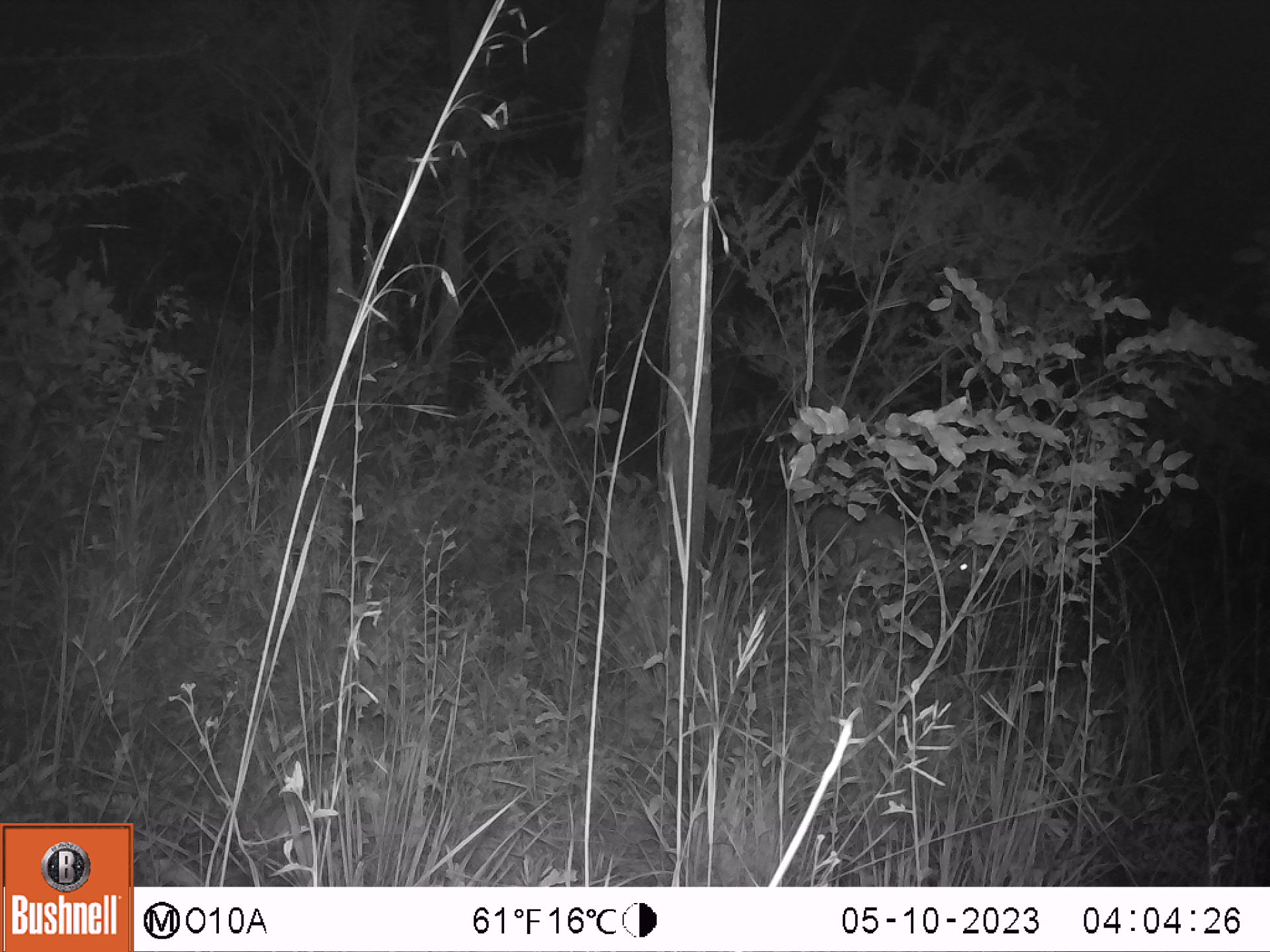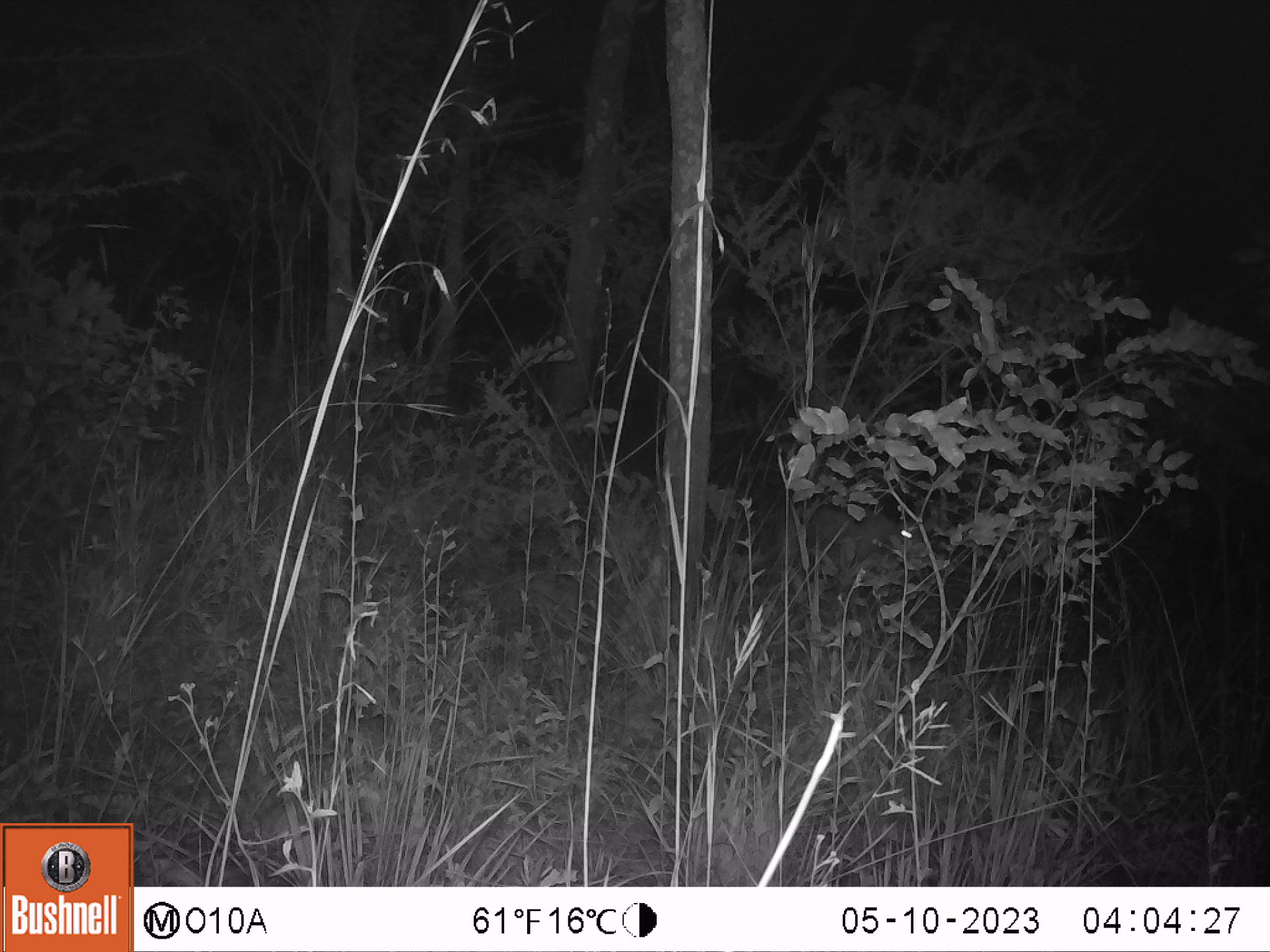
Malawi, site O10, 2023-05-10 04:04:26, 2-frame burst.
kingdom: Animalia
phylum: Chordata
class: Mammalia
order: Artiodactyla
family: Bovidae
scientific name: Antilopinae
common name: small antelope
Small antelope (Antilopinae), count 1.